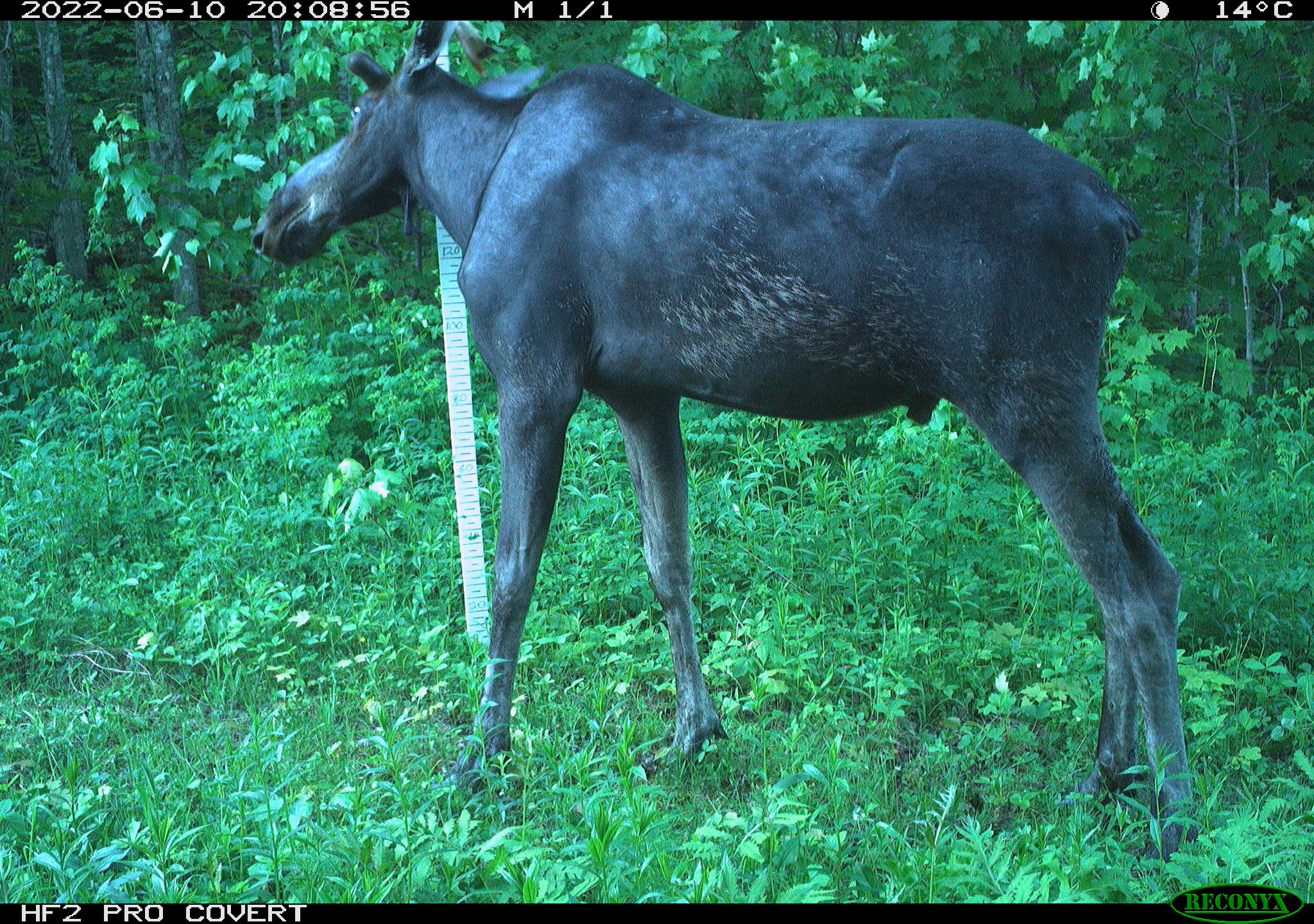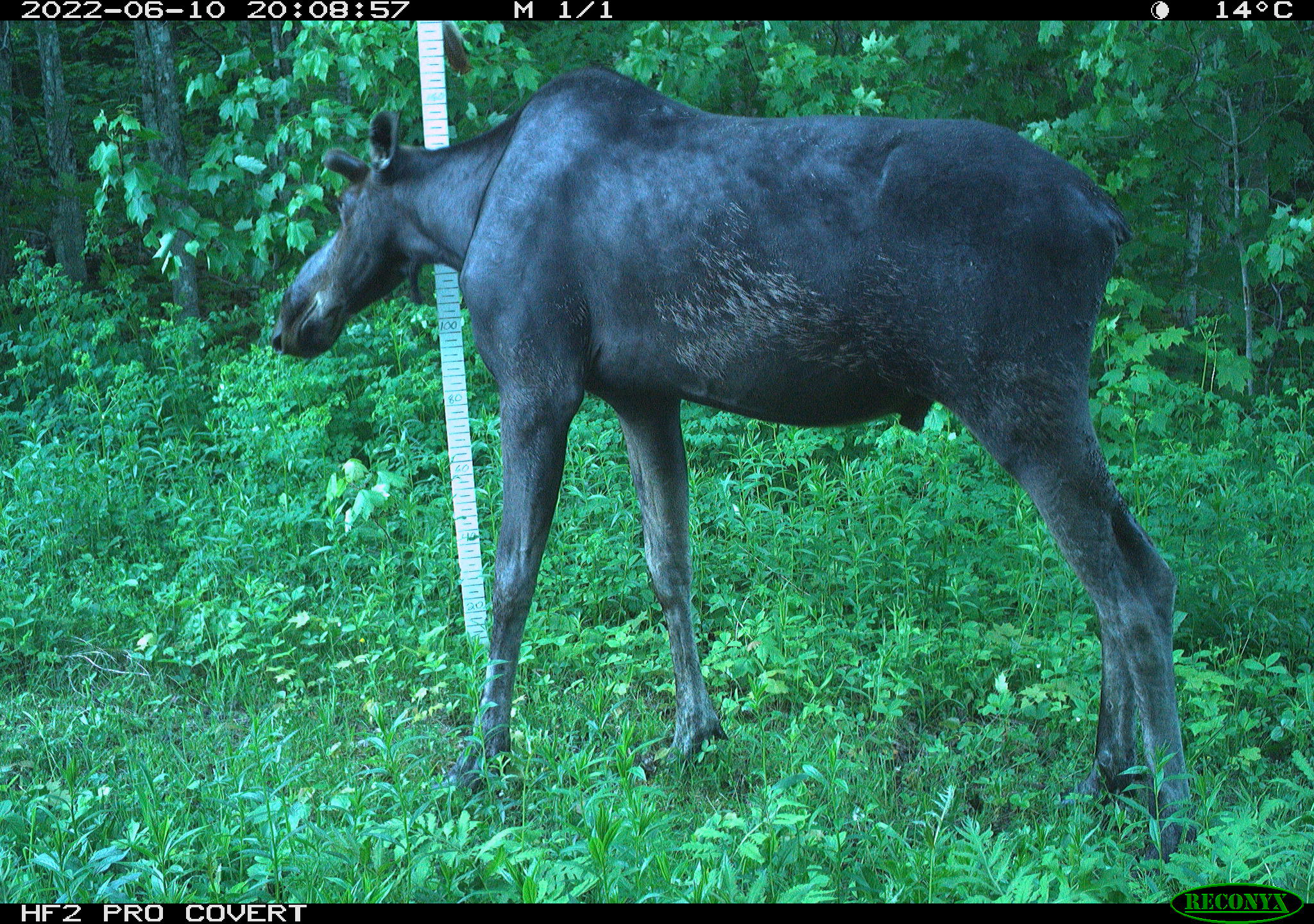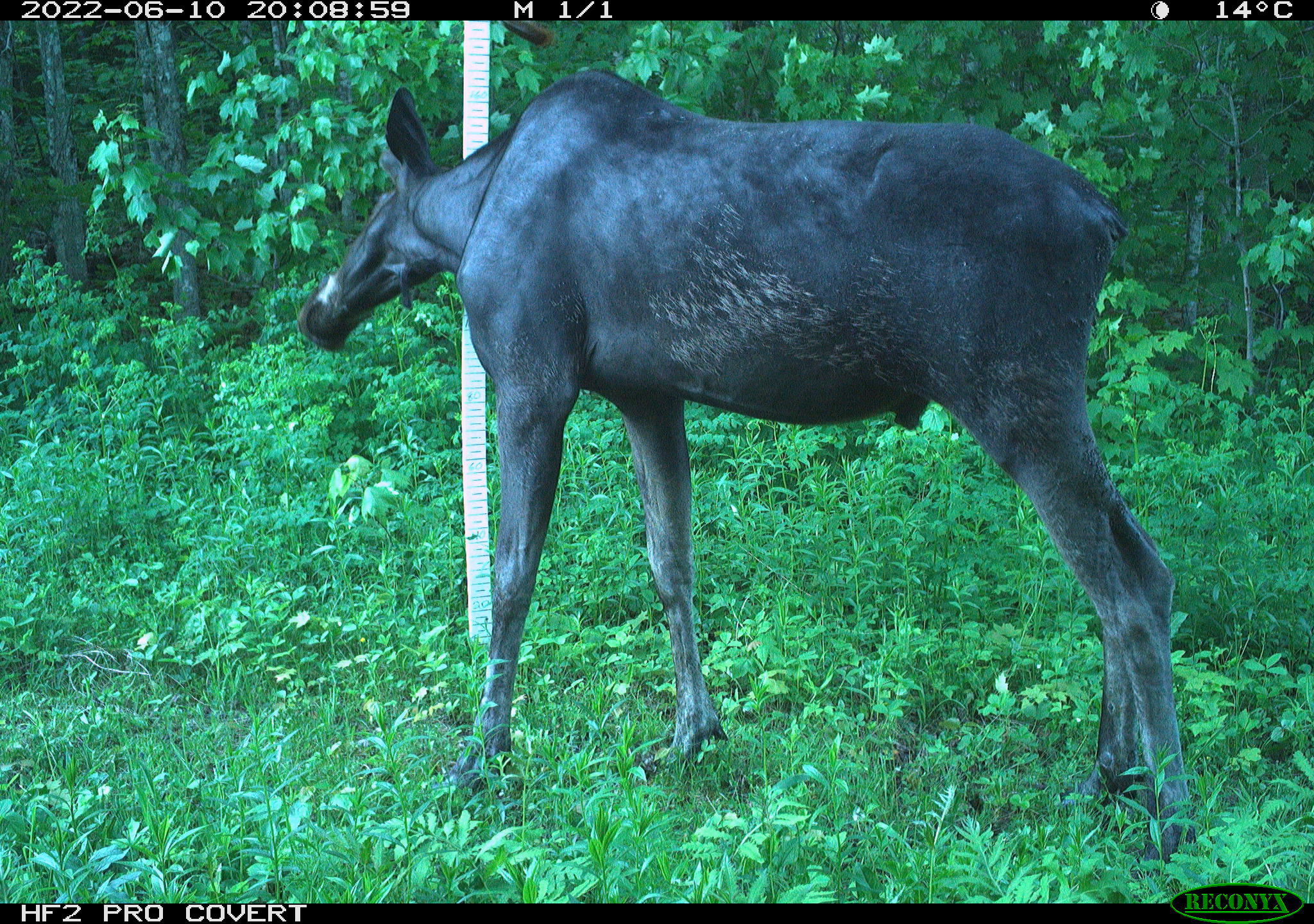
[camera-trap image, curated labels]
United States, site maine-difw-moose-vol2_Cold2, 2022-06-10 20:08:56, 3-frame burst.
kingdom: Animalia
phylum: Chordata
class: Mammalia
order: Artiodactyla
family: Cervidae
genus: Alces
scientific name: Alces alces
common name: moose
Moose (Alces alces).